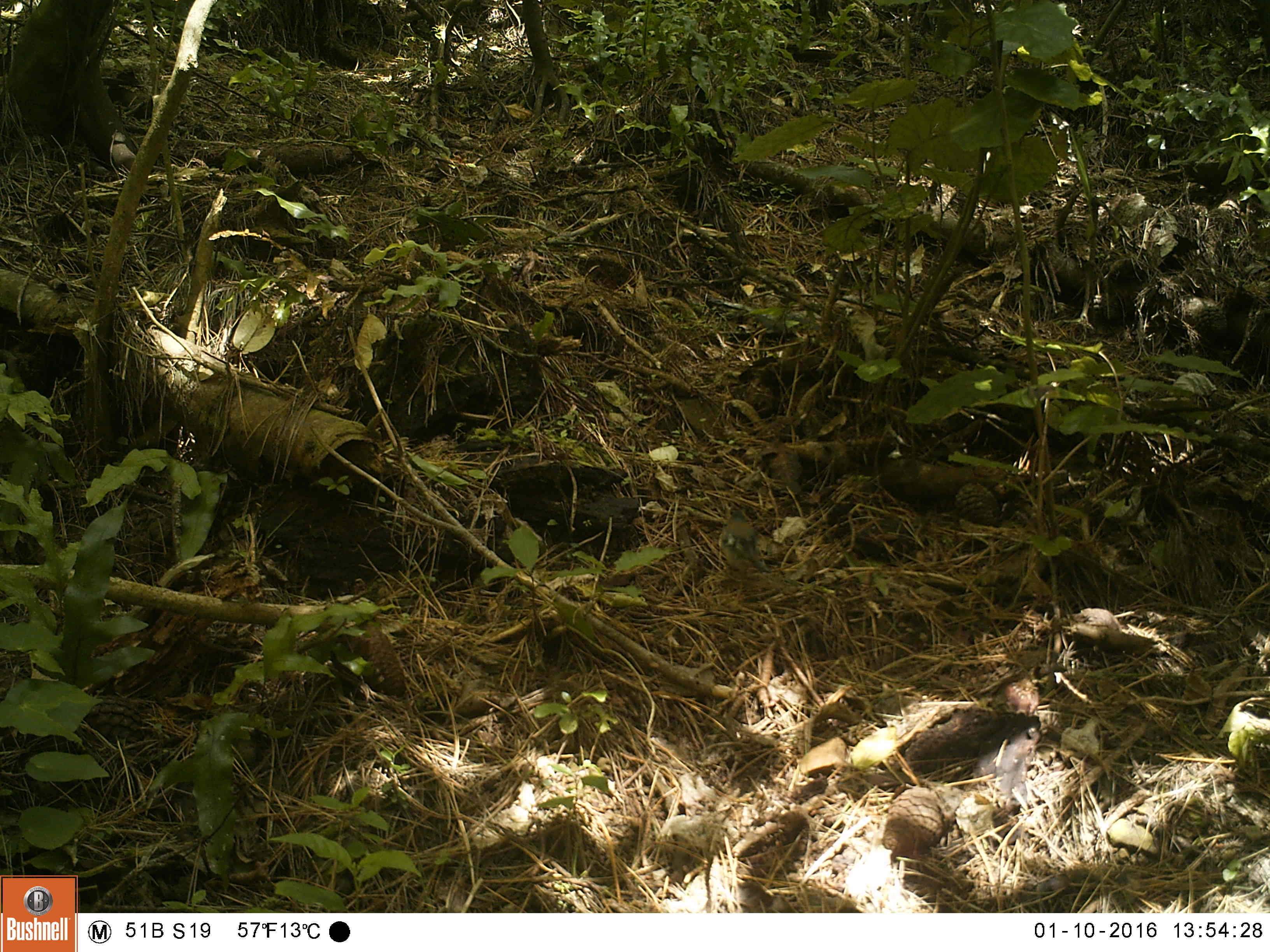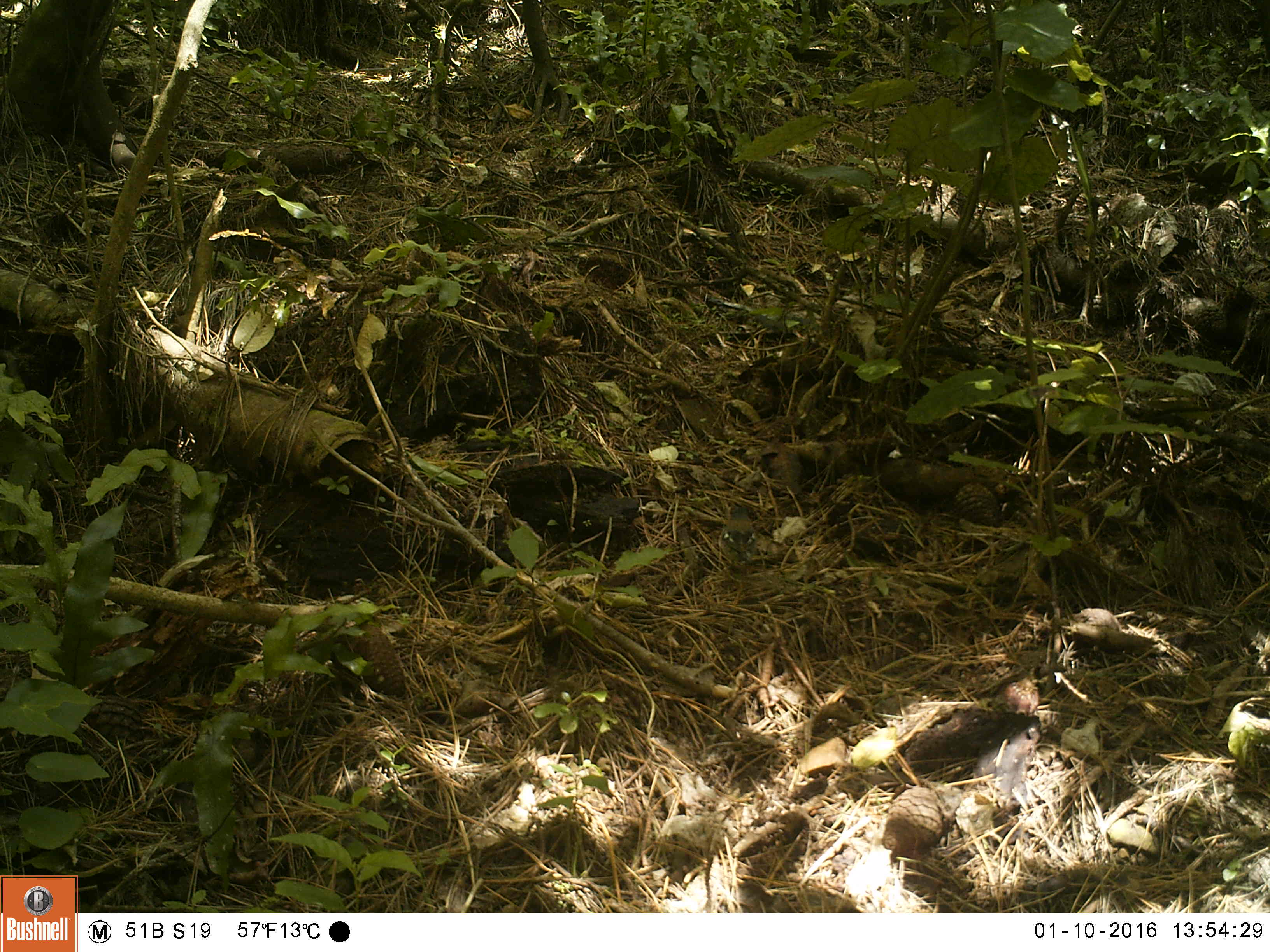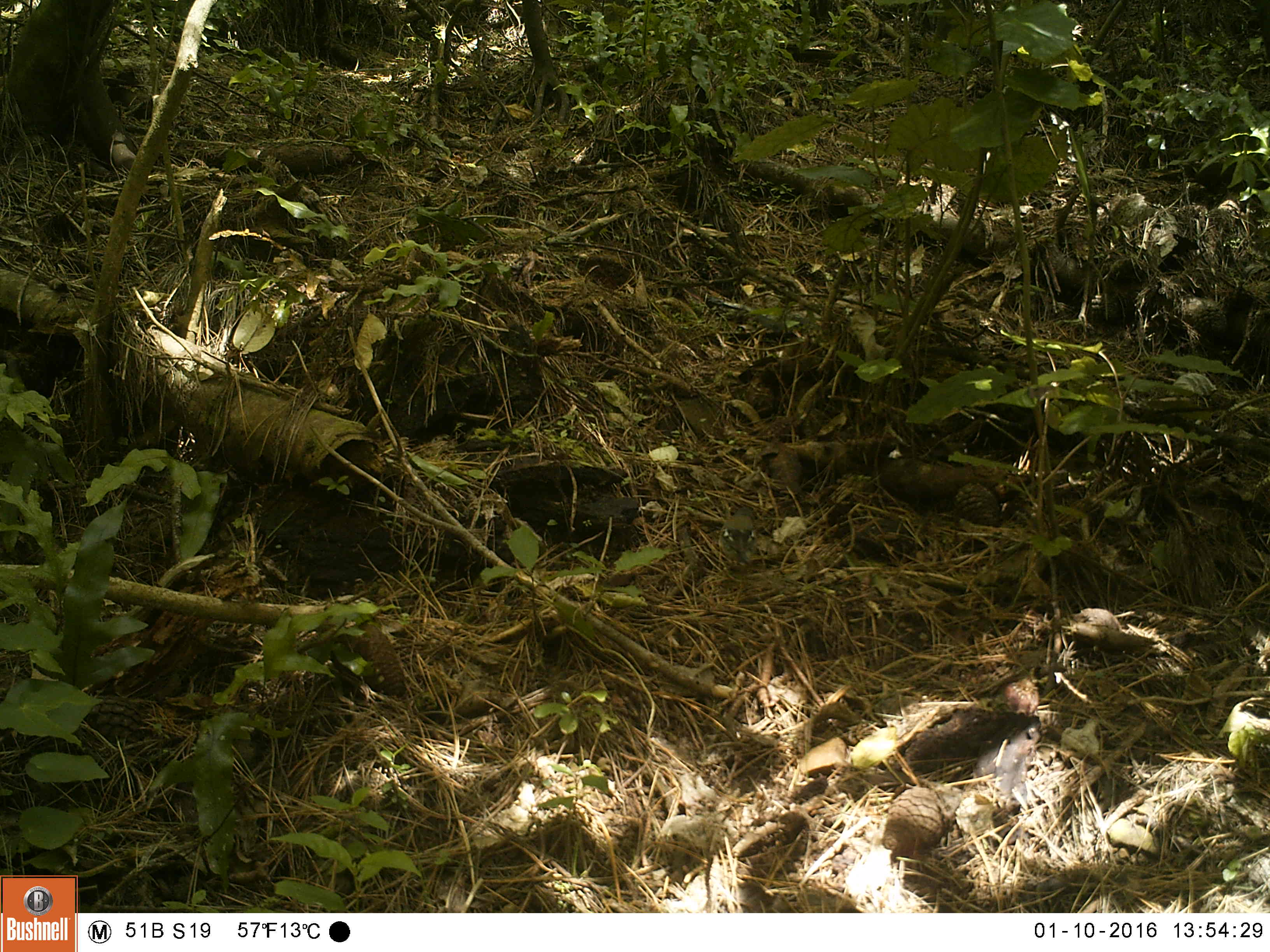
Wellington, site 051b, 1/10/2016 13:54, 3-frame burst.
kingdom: Animalia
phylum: Chordata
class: Aves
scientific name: Aves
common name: bird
Bird (Aves).